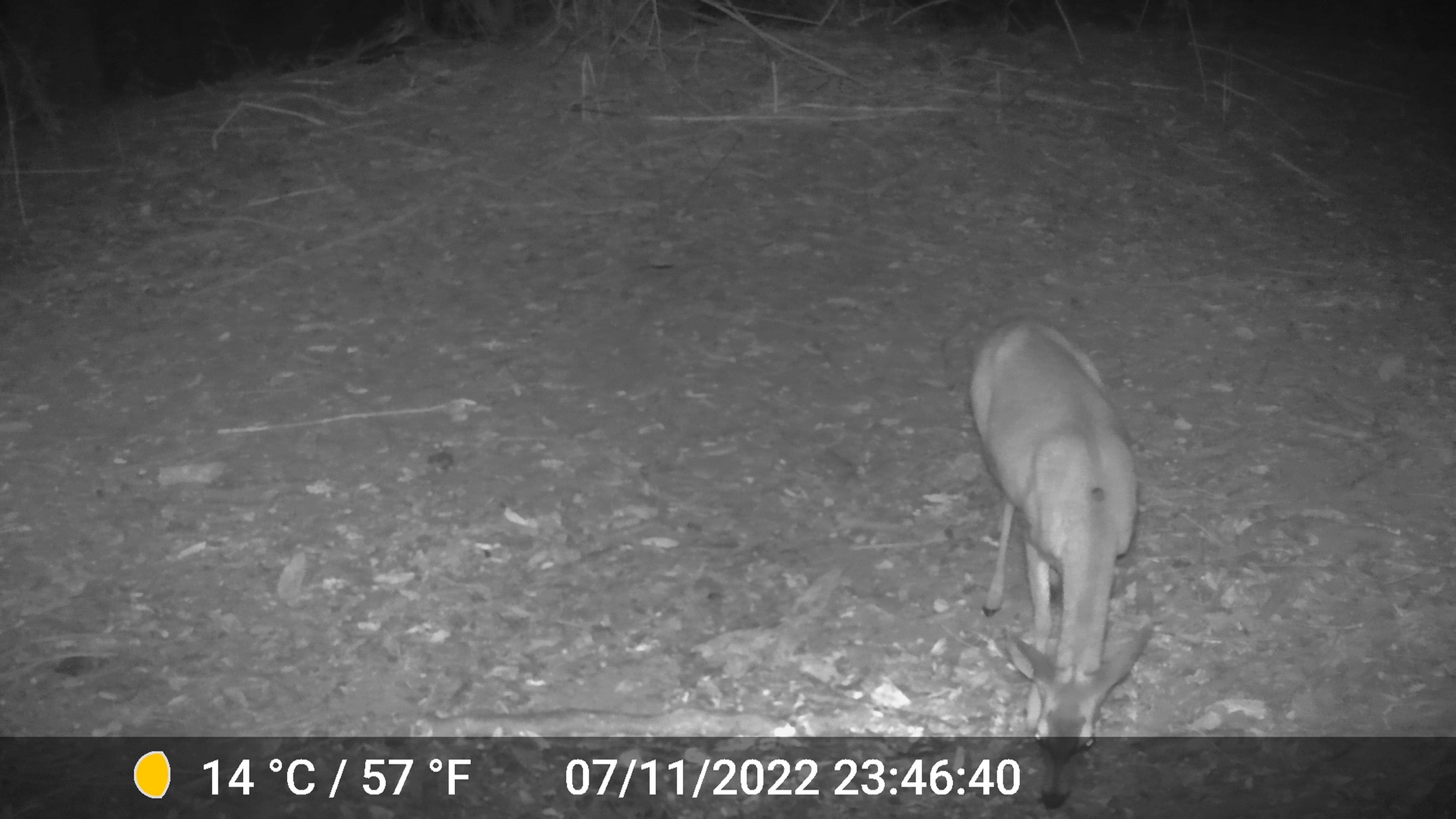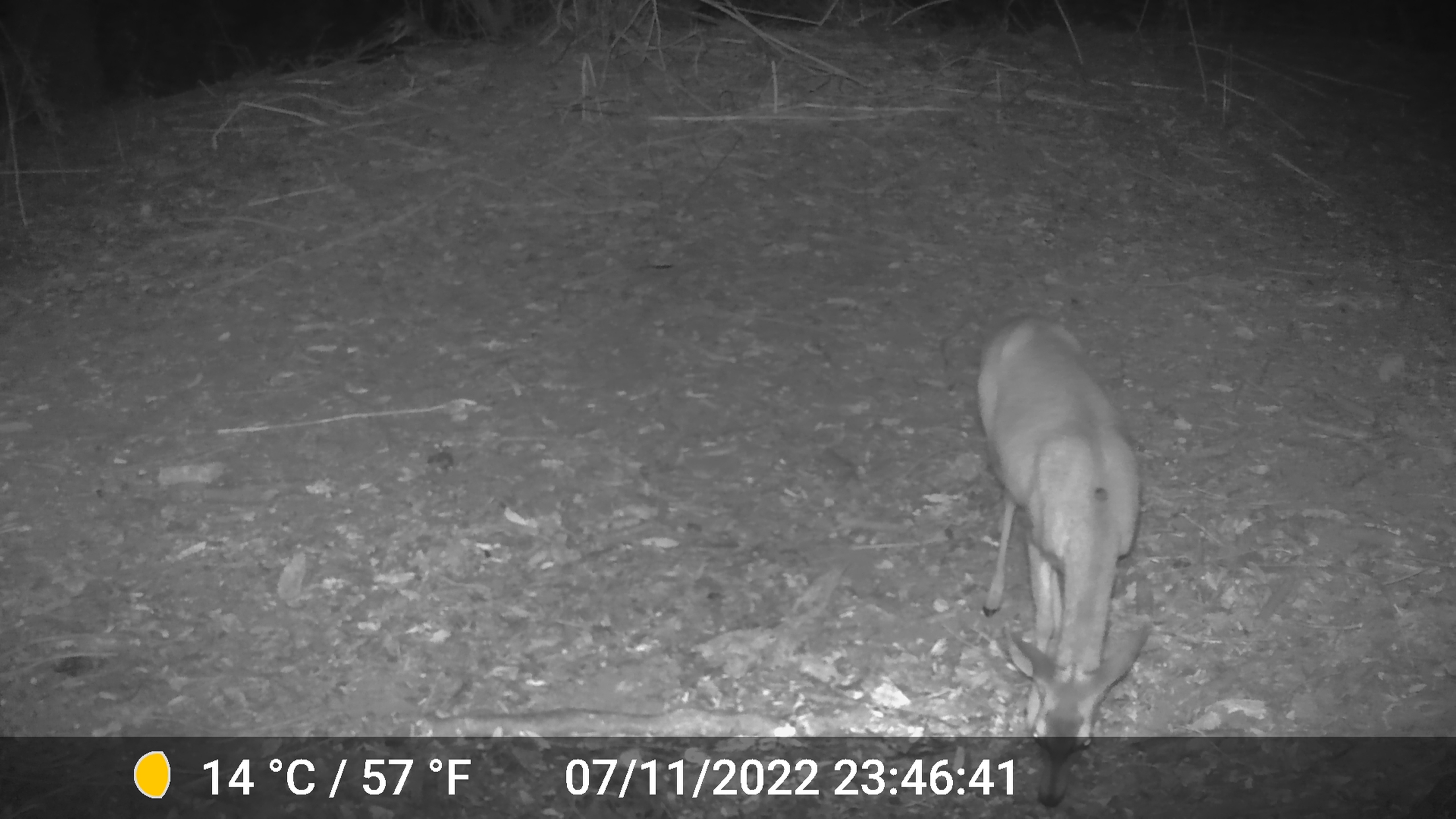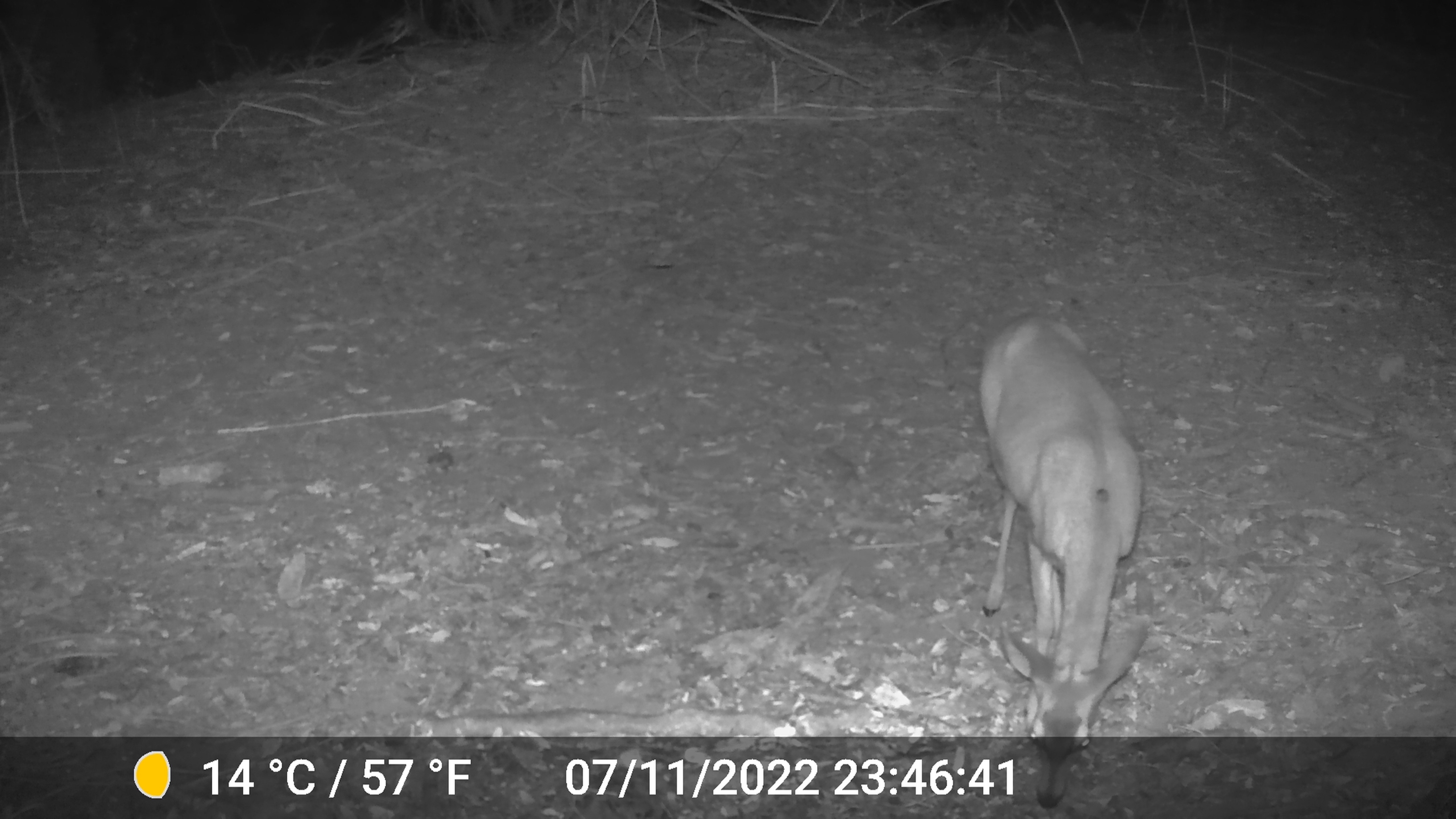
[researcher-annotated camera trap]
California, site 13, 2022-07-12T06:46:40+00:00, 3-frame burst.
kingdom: Animalia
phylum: Chordata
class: Mammalia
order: Artiodactyla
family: Cervidae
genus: Odocoileus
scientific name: Odocoileus hemionus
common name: mule deer